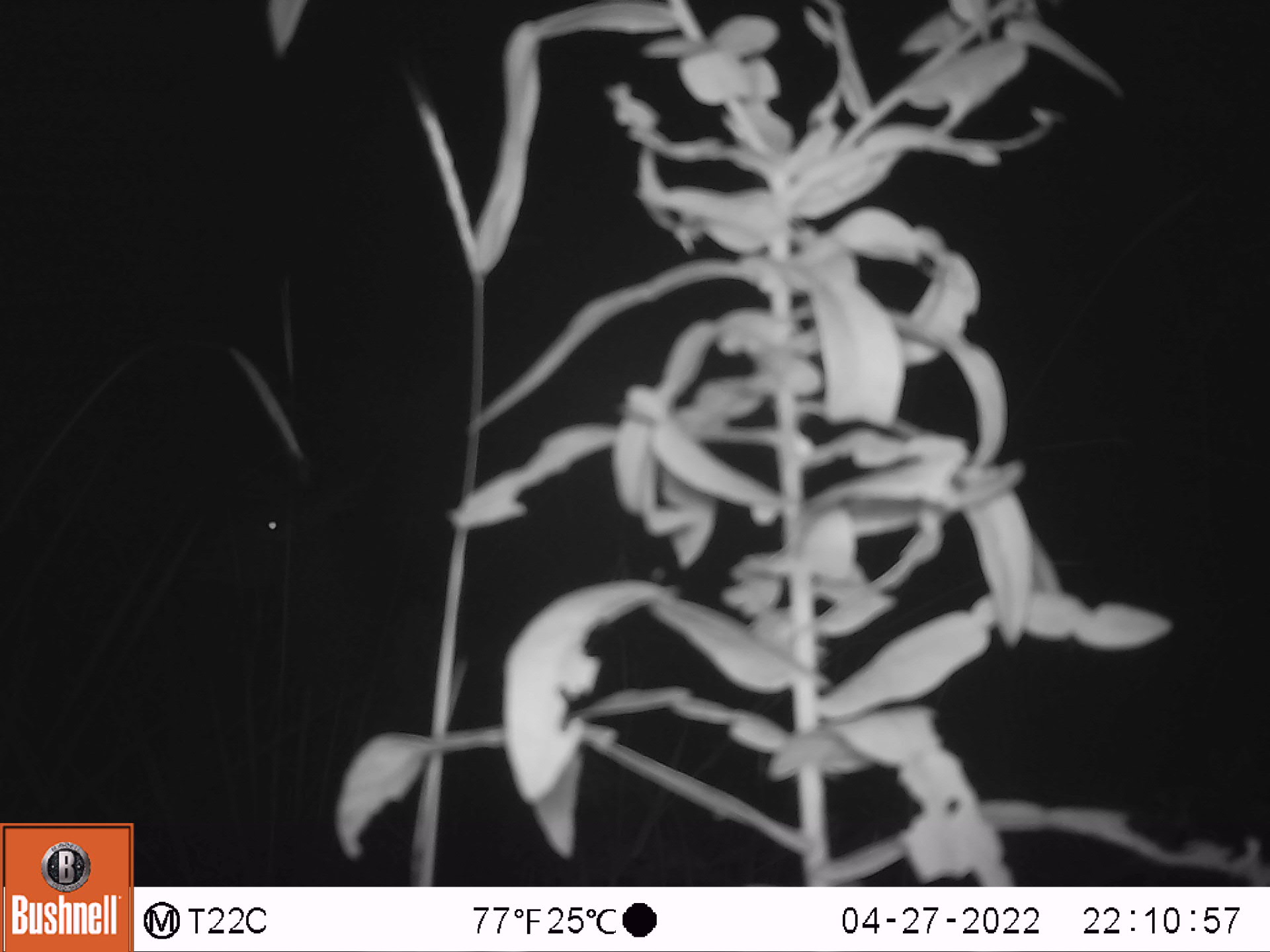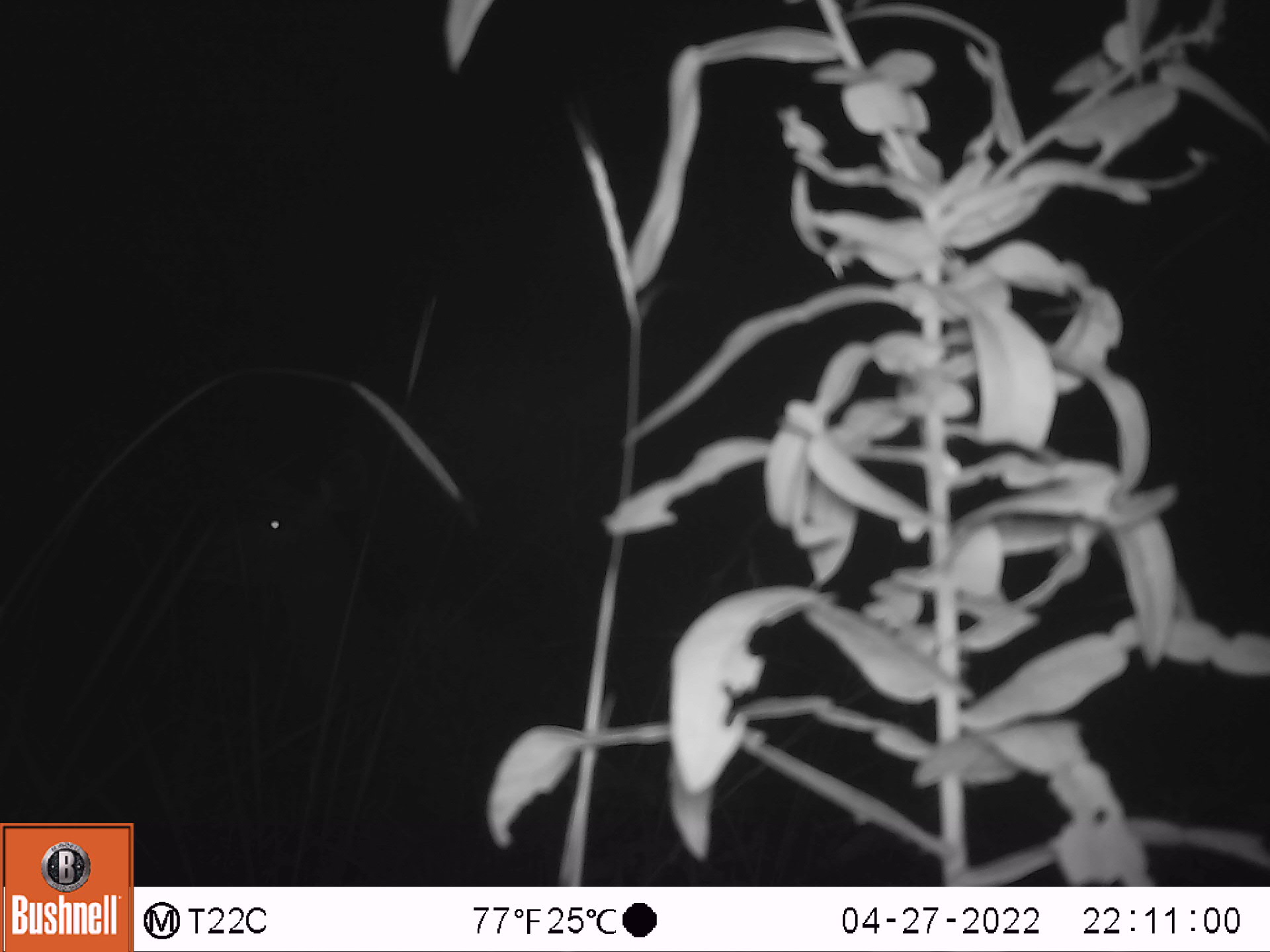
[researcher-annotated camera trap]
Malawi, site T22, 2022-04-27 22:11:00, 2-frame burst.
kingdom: Animalia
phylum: Chordata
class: Mammalia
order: Artiodactyla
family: Bovidae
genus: Tragelaphus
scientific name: Tragelaphus strepsiceros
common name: greater kudu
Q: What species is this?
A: Greater kudu (Tragelaphus strepsiceros).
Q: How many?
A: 1.